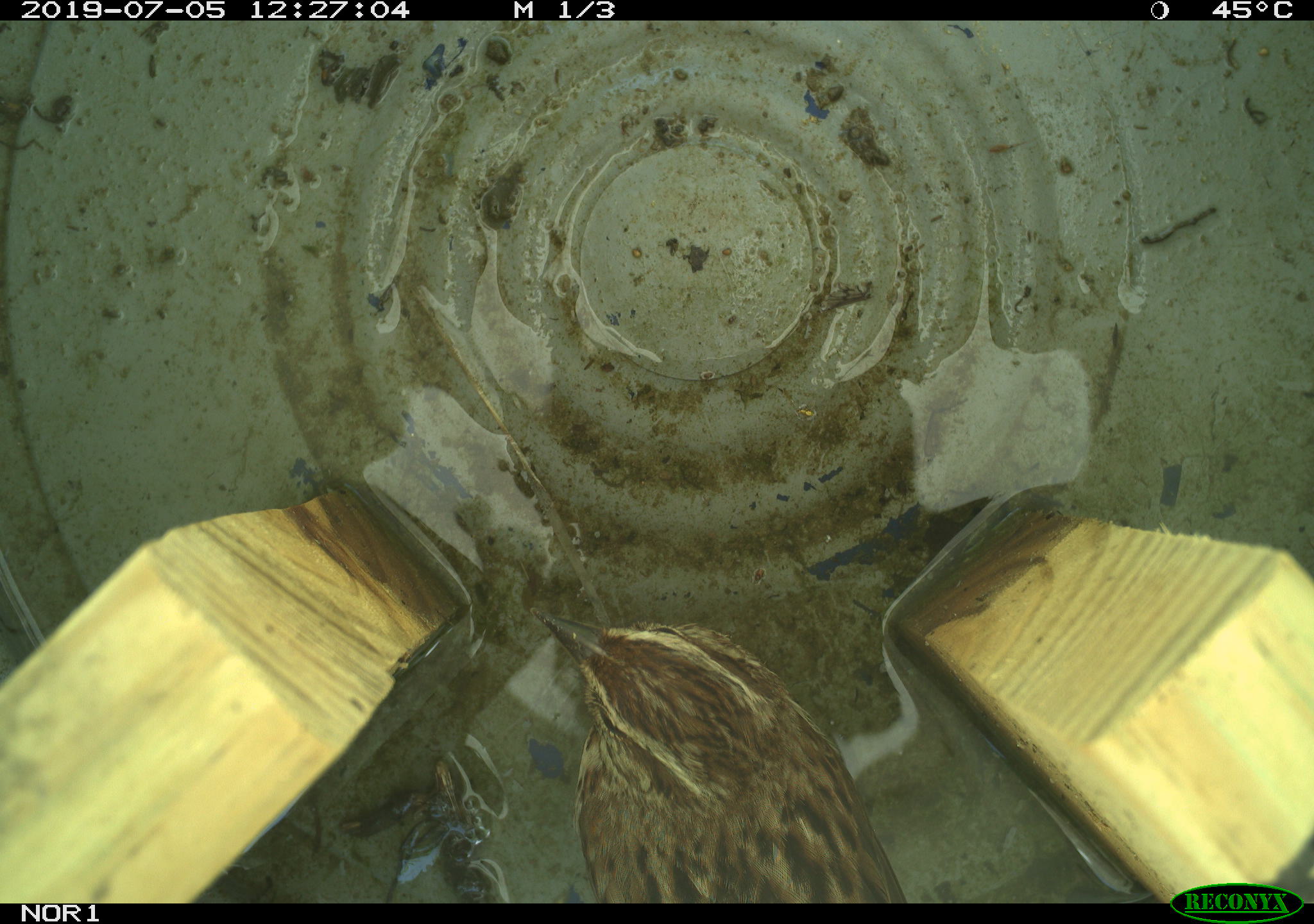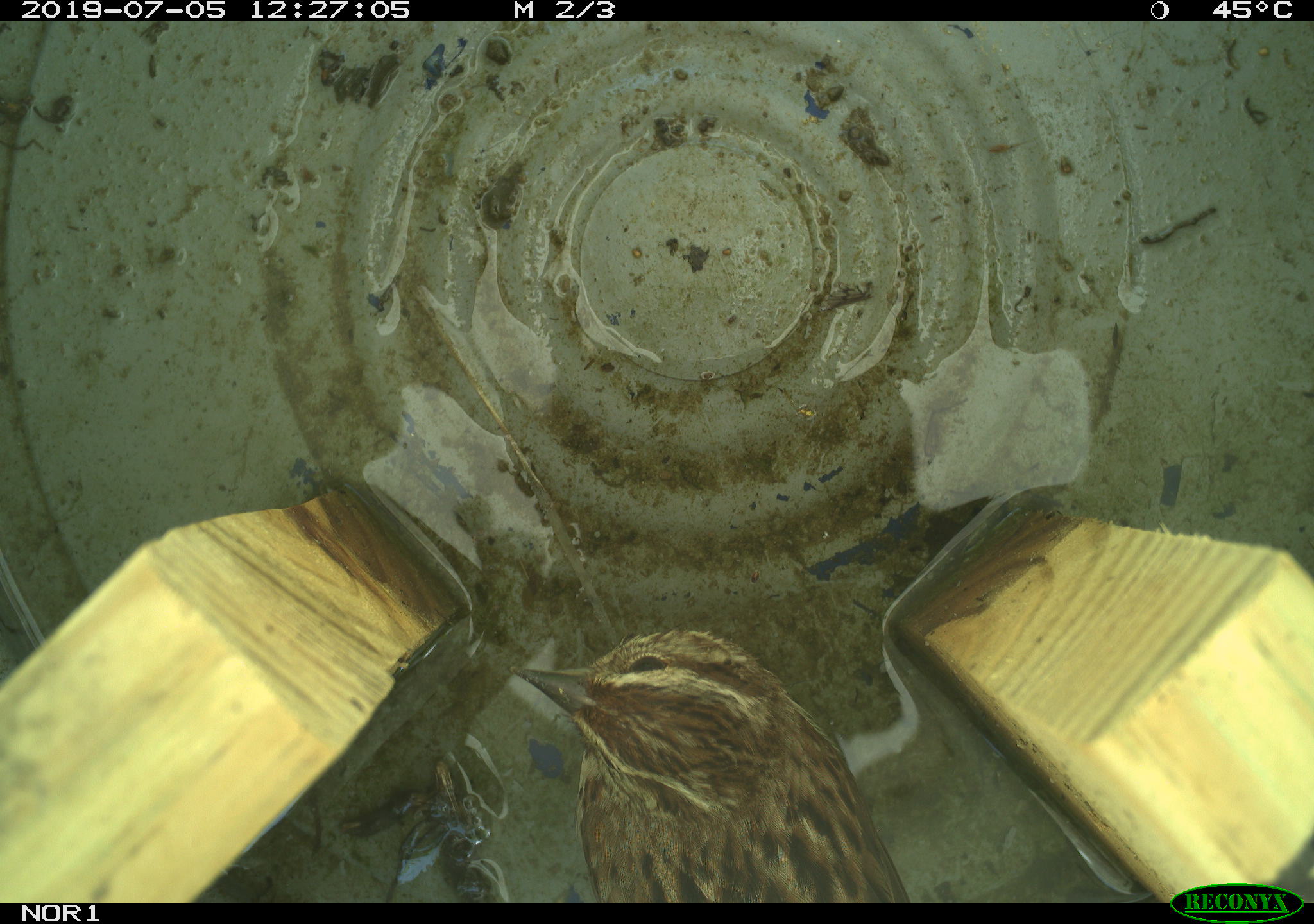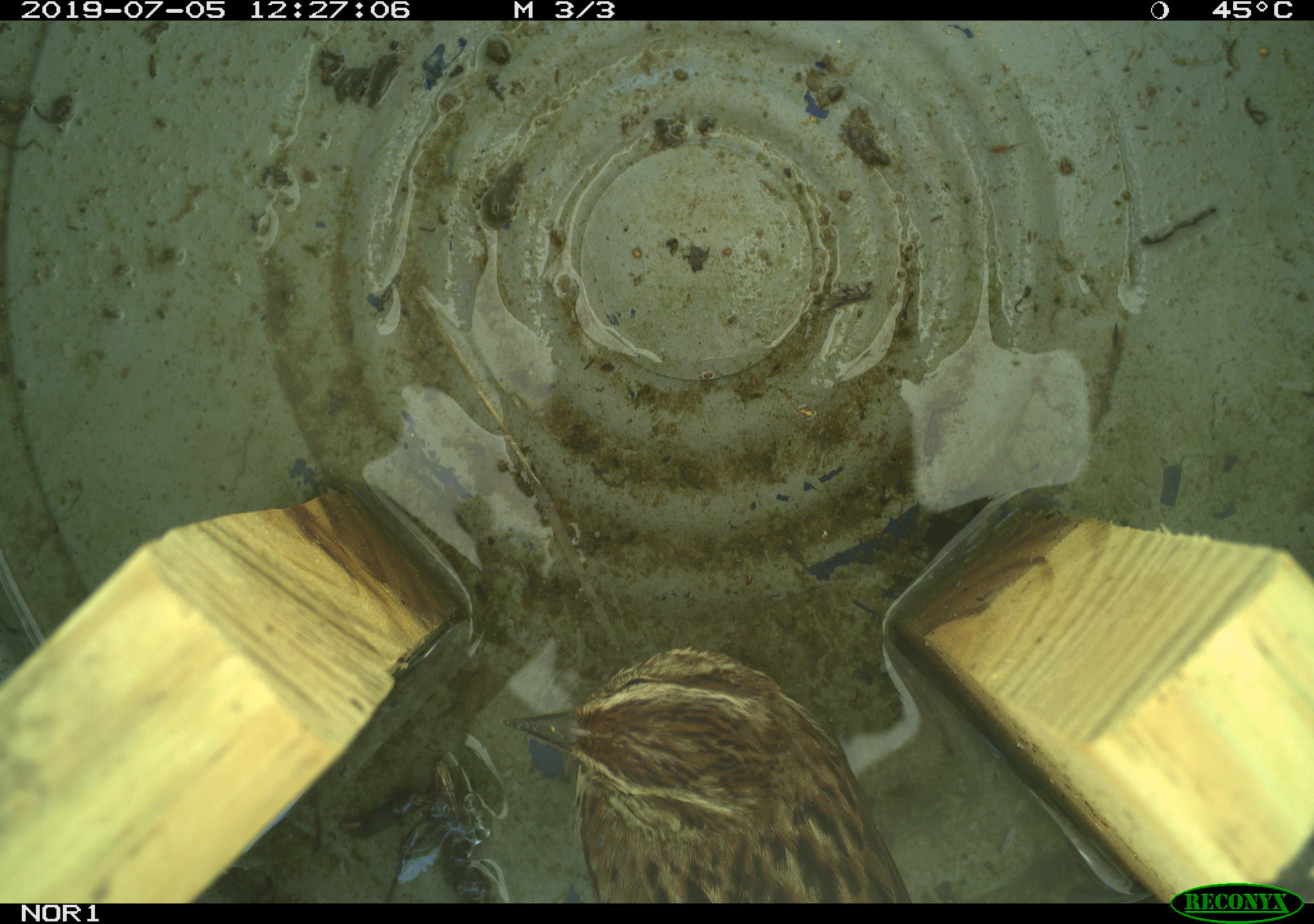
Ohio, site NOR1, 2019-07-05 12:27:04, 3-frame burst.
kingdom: Animalia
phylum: Chordata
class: Aves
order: Passeriformes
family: Passerellidae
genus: Melospiza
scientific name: Melospiza melodia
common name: song sparrow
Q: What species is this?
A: Song sparrow (Melospiza melodia).